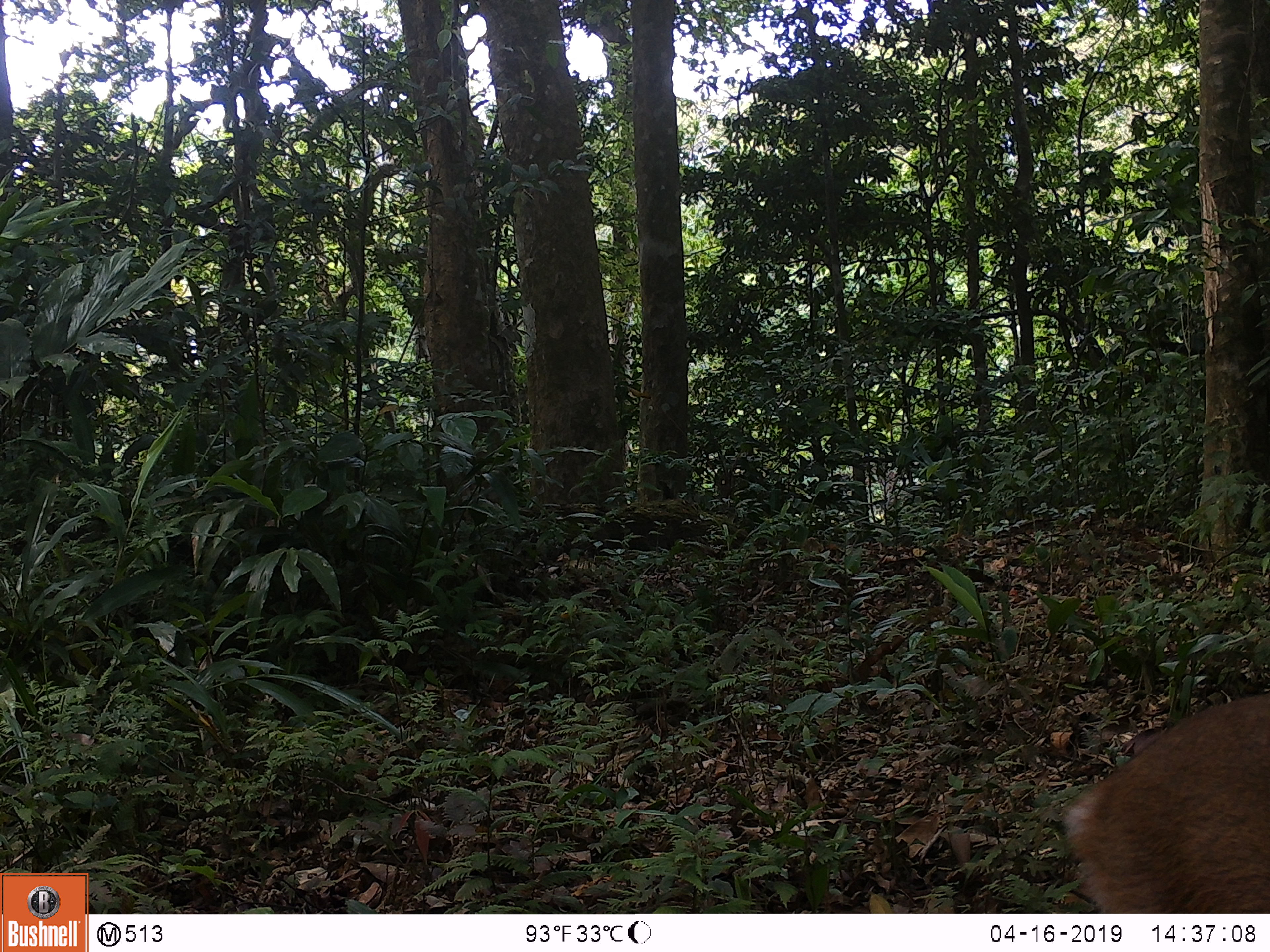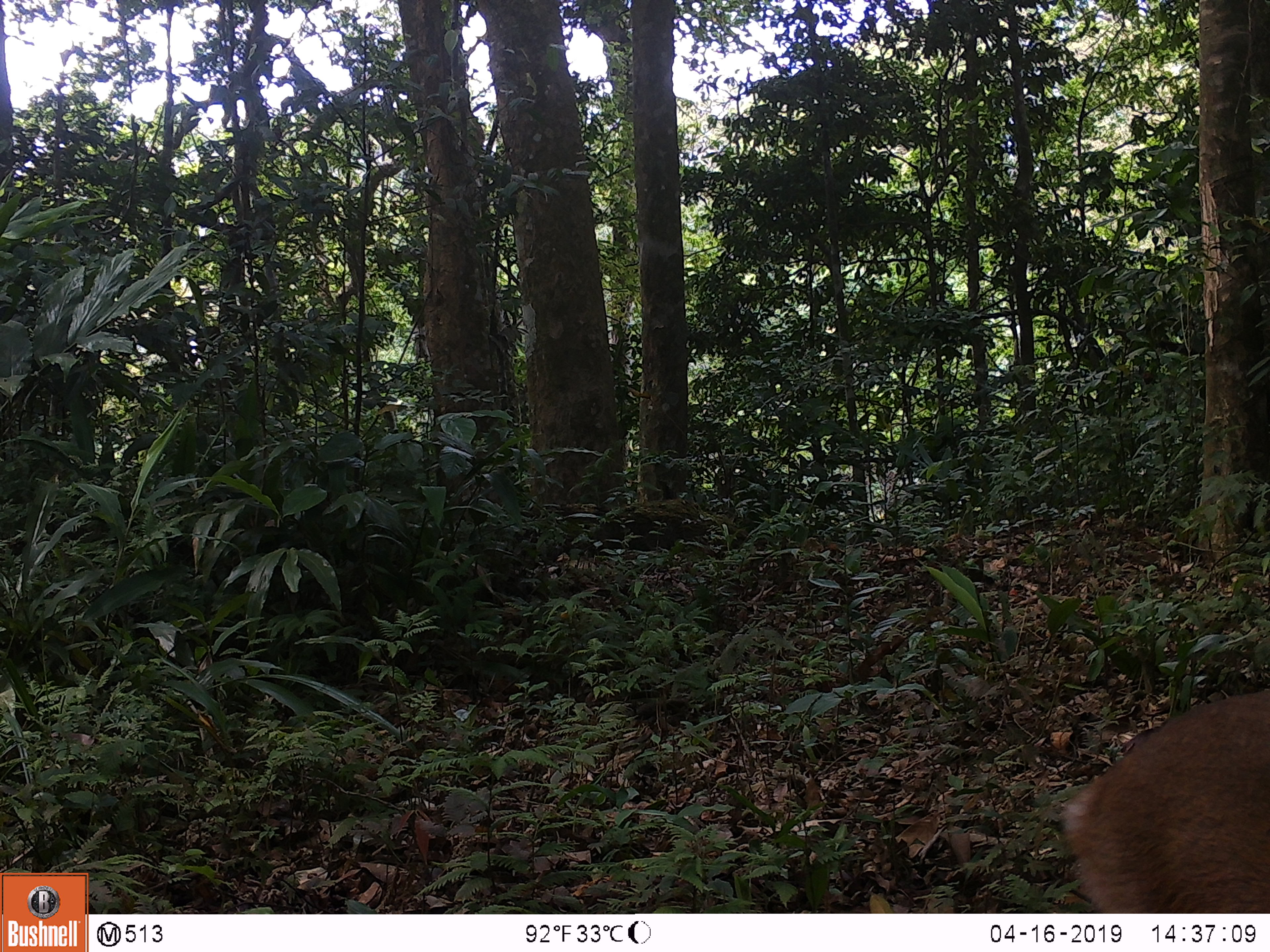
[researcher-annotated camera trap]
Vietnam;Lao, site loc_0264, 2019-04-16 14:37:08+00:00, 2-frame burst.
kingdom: Animalia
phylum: Chordata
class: Mammalia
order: Artiodactyla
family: Cervidae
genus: Muntiacus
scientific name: Muntiacus vuquangensis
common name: large-antlered muntjac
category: large antlered muntjac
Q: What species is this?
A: Large antlered muntjac (large-antlered muntjac) (Muntiacus vuquangensis).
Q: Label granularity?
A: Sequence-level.